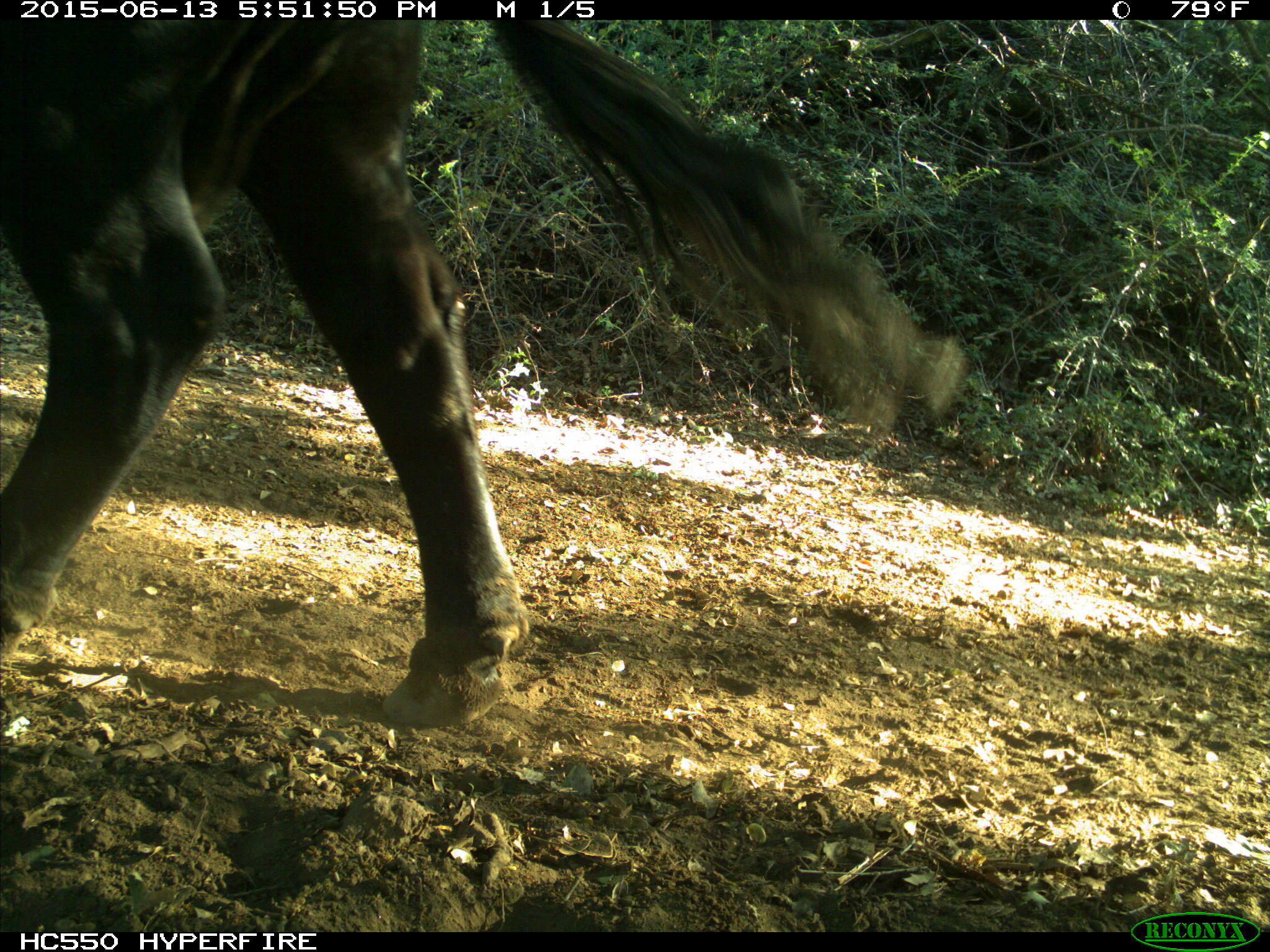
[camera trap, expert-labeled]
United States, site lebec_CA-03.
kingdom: Animalia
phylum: Chordata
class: Mammalia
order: Artiodactyla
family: Bovidae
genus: Bos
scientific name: Bos taurus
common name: domestic cow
Bos taurus (domestic cow).